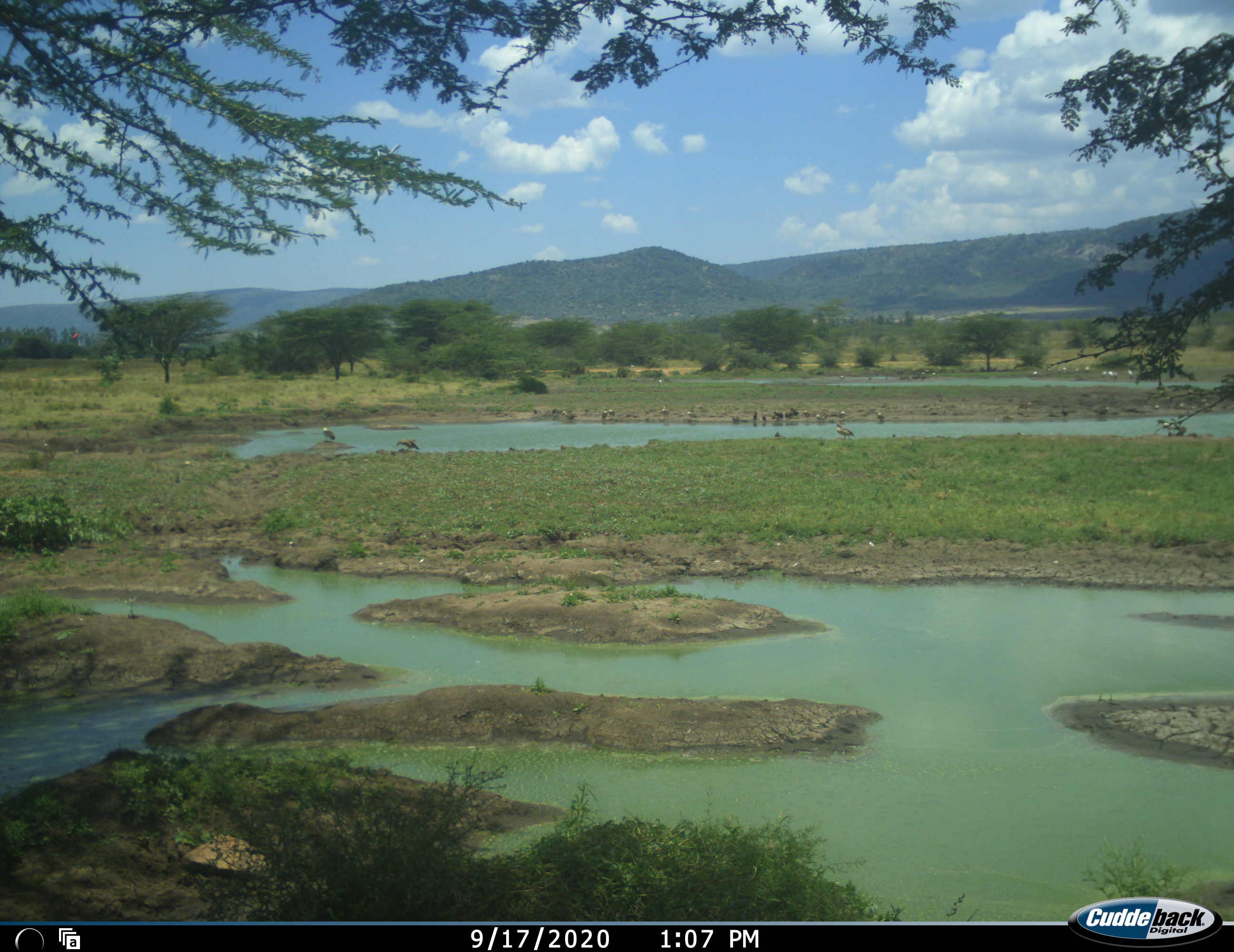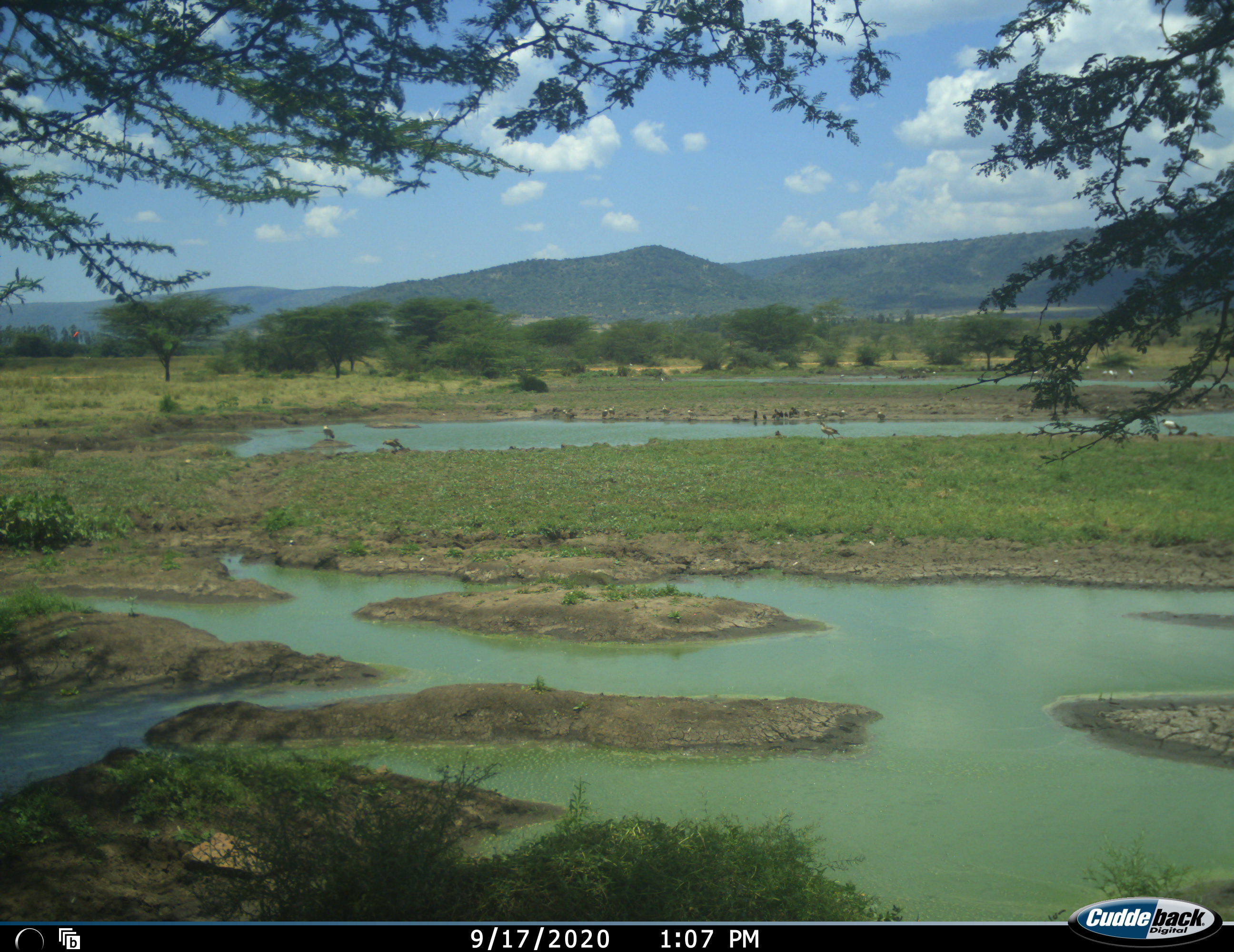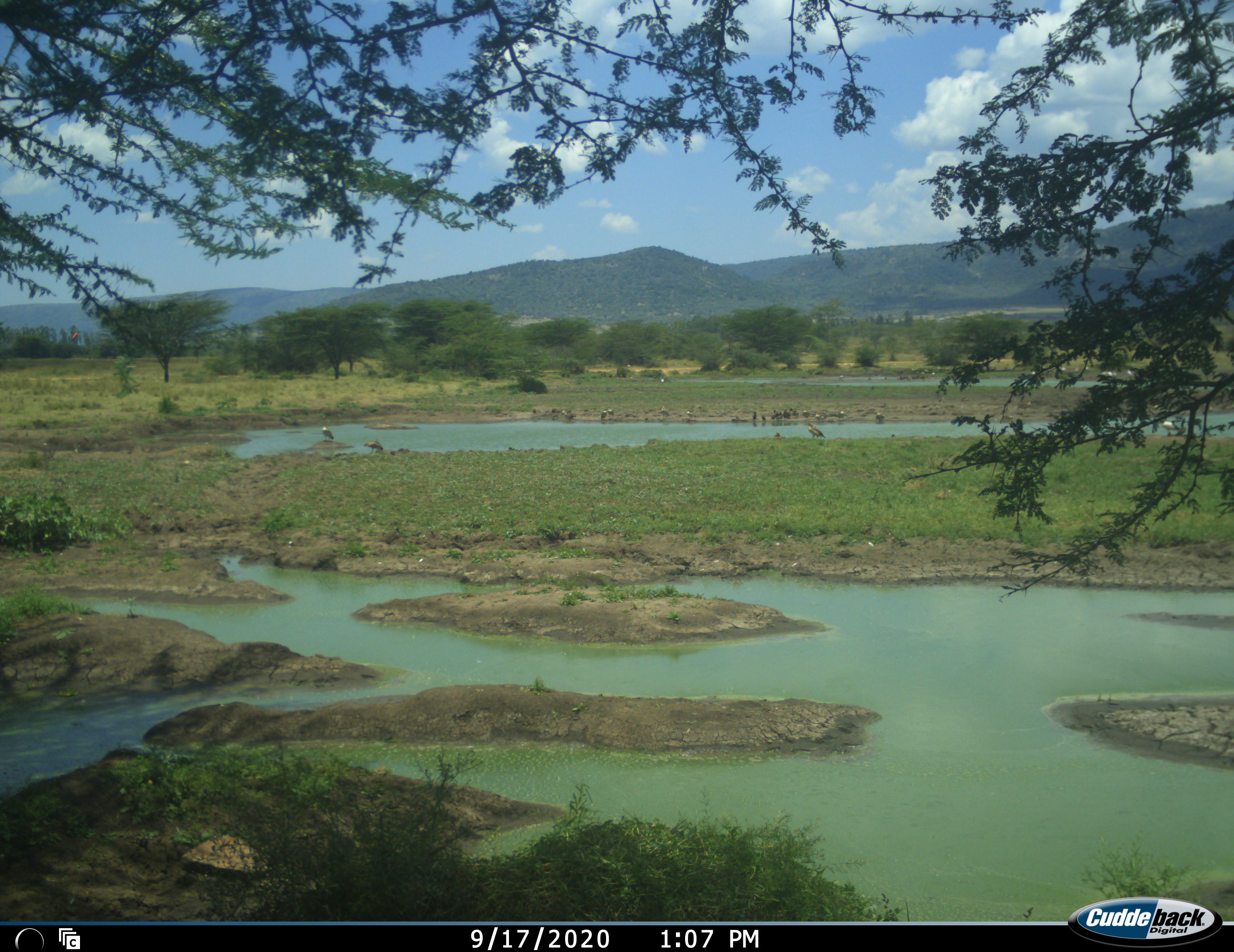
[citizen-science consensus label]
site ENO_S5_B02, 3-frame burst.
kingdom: Animalia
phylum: Chordata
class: Aves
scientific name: Aves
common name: bird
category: birdother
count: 11-50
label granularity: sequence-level